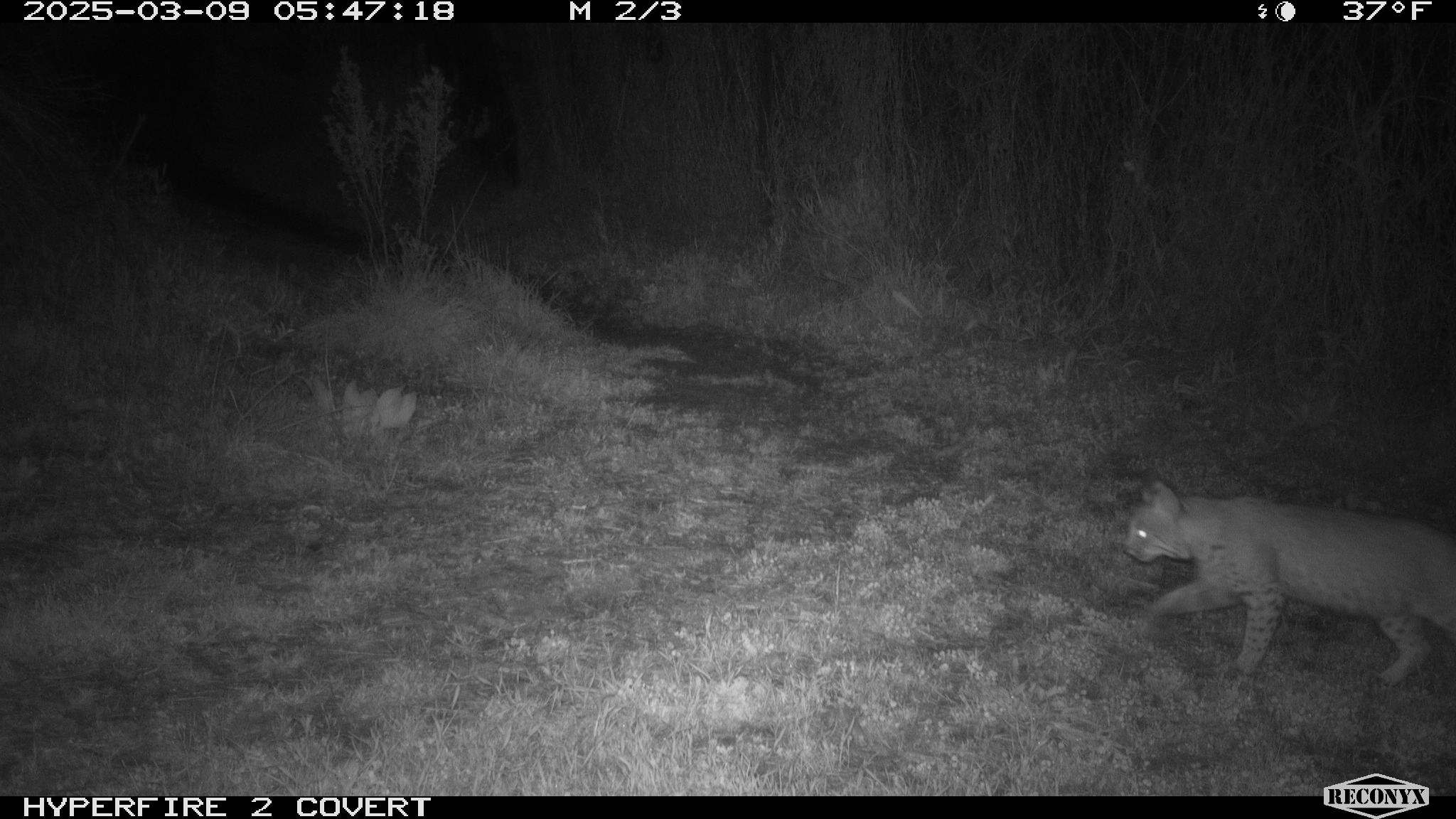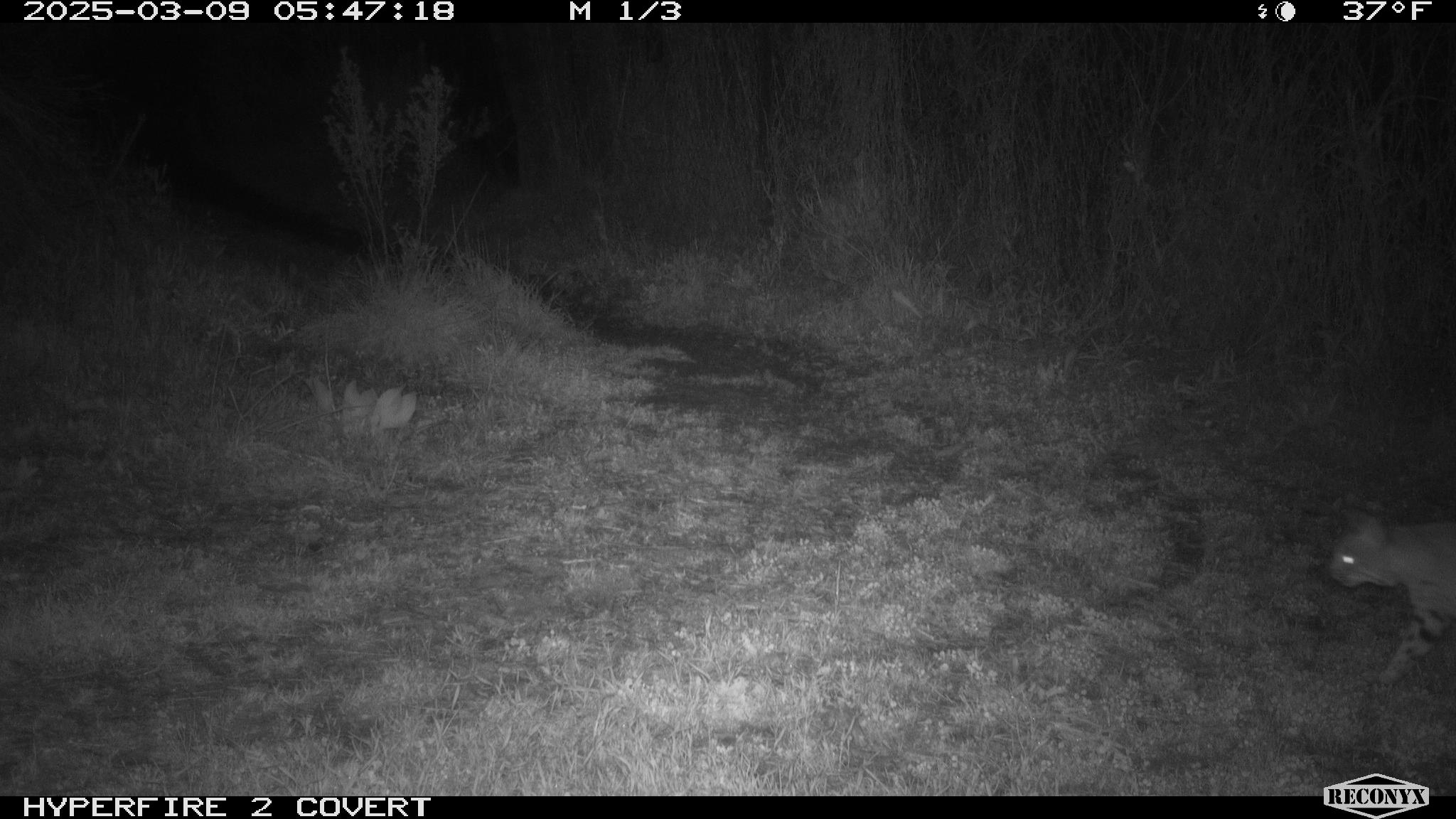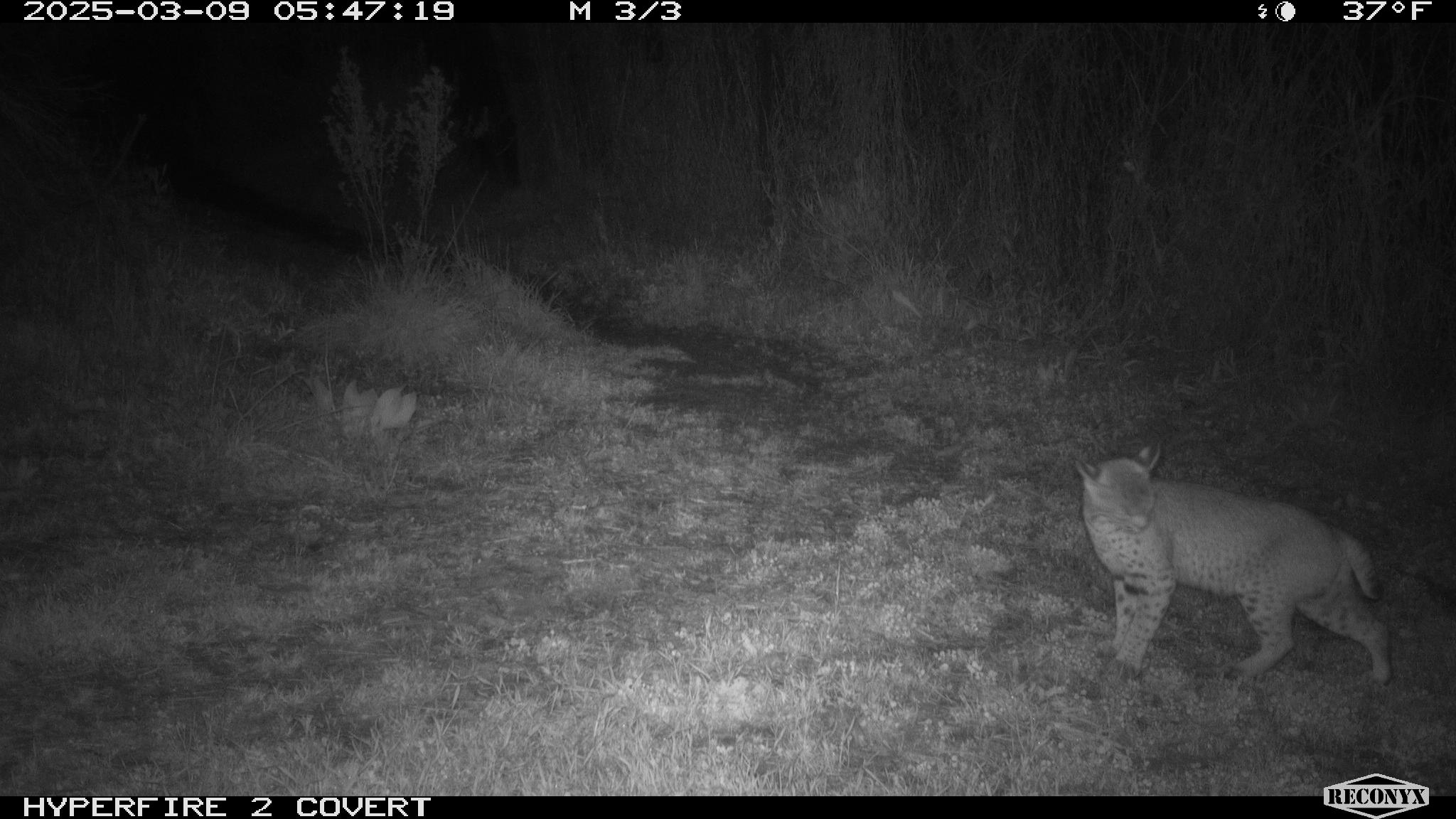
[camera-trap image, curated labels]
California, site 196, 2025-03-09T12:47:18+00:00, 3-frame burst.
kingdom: Animalia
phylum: Chordata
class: Mammalia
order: Carnivora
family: Felidae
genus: Lynx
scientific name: Lynx rufus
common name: bobcat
Bobcat (Lynx rufus).